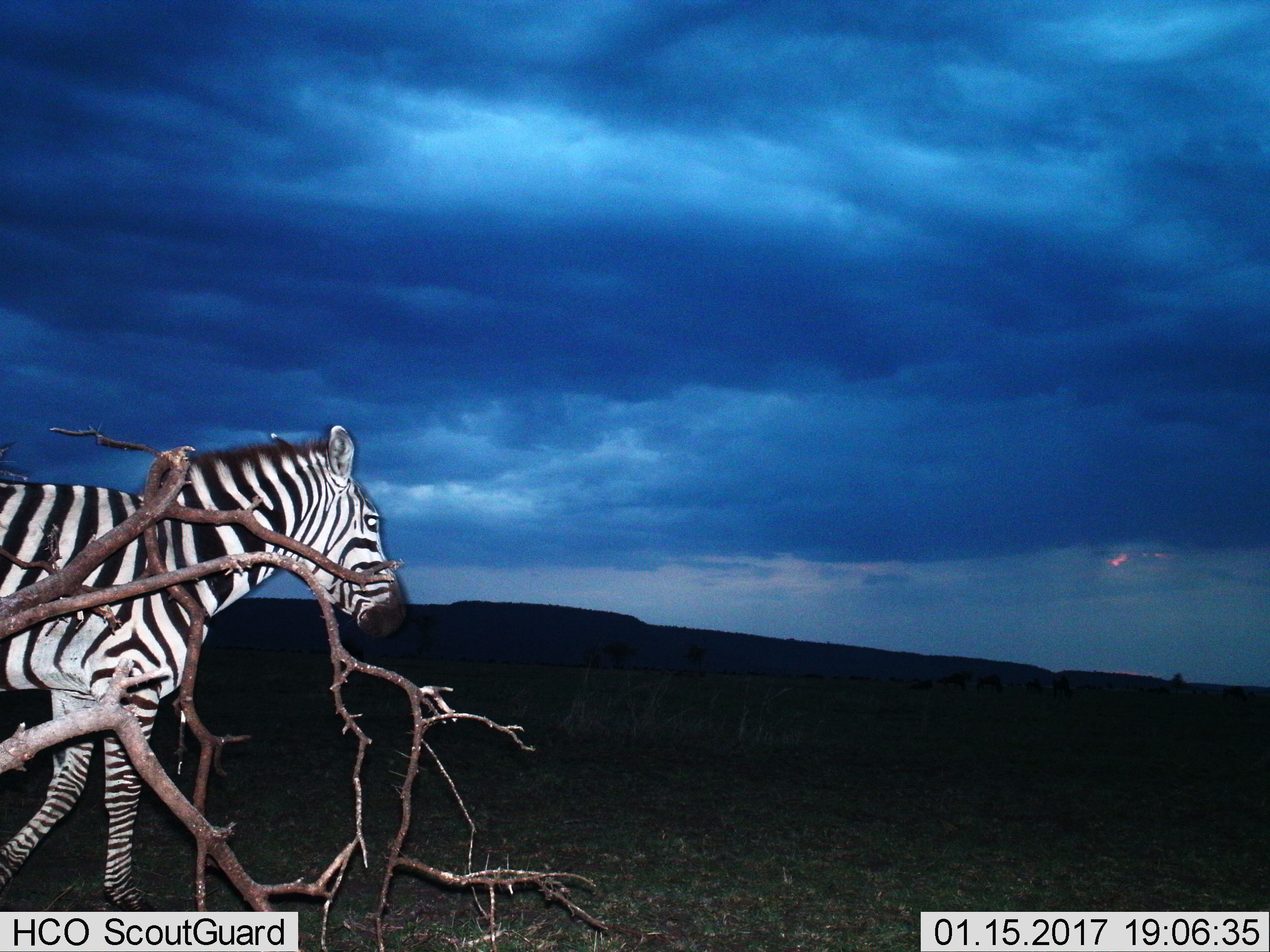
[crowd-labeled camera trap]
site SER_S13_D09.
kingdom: Animalia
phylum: Chordata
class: Mammalia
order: Perissodactyla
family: Equidae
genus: Equus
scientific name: Equus quagga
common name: plains zebra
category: zebraplains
Zebraplains (plains zebra) (Equus quagga), count 1. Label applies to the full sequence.